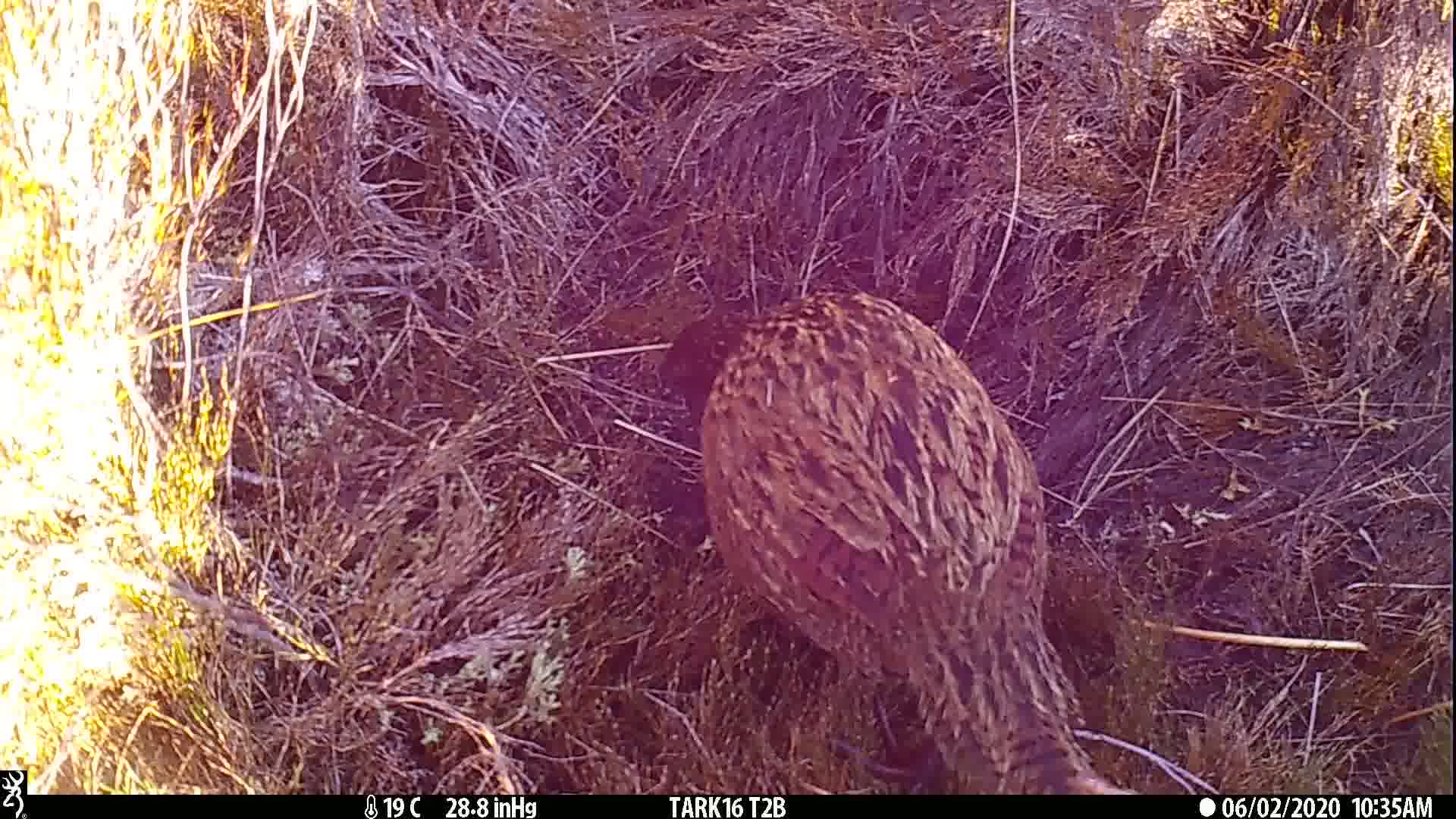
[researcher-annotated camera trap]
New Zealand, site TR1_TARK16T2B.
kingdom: Animalia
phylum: Chordata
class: Aves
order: Gruiformes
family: Rallidae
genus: Gallirallus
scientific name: Gallirallus australis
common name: weka